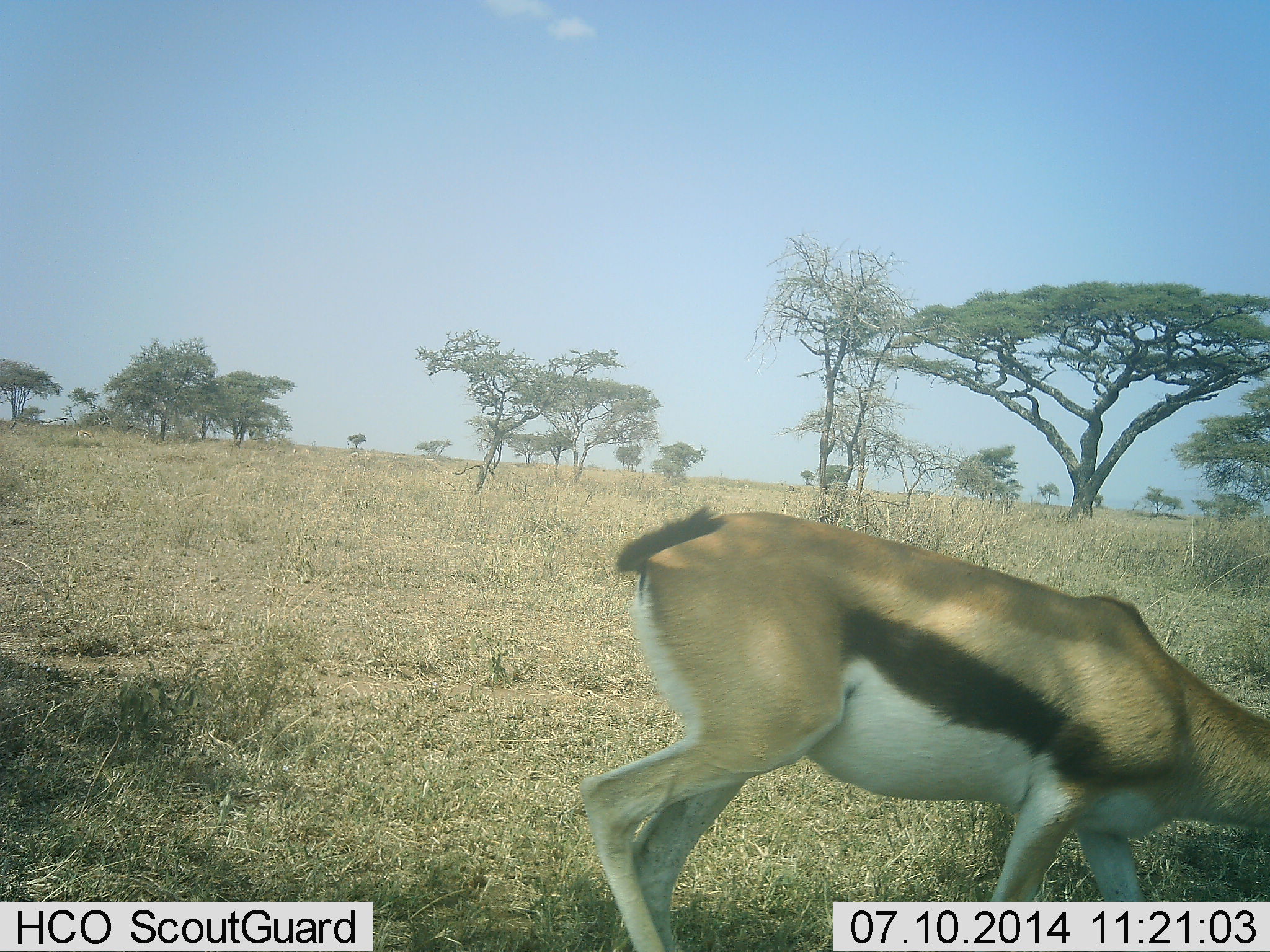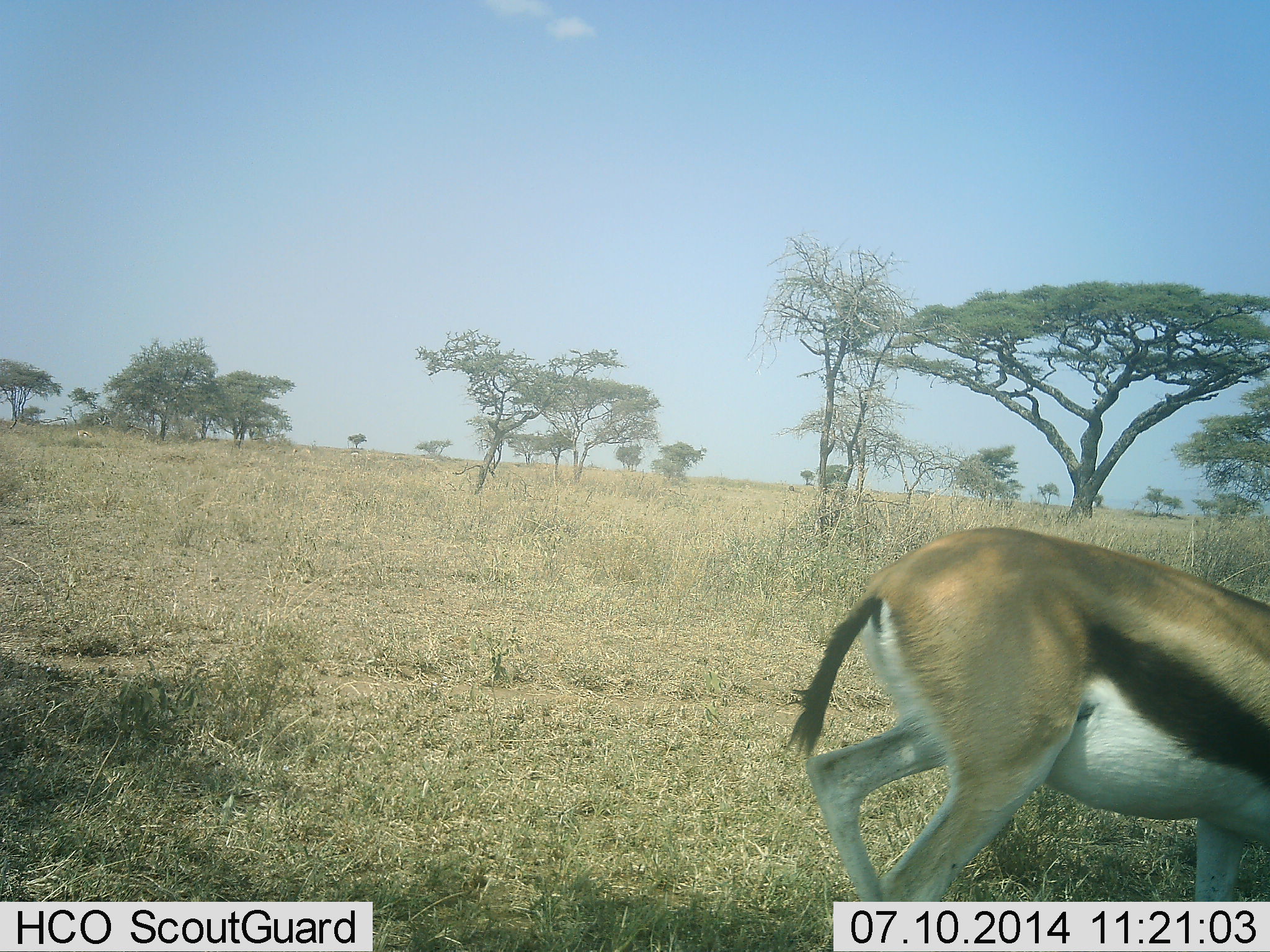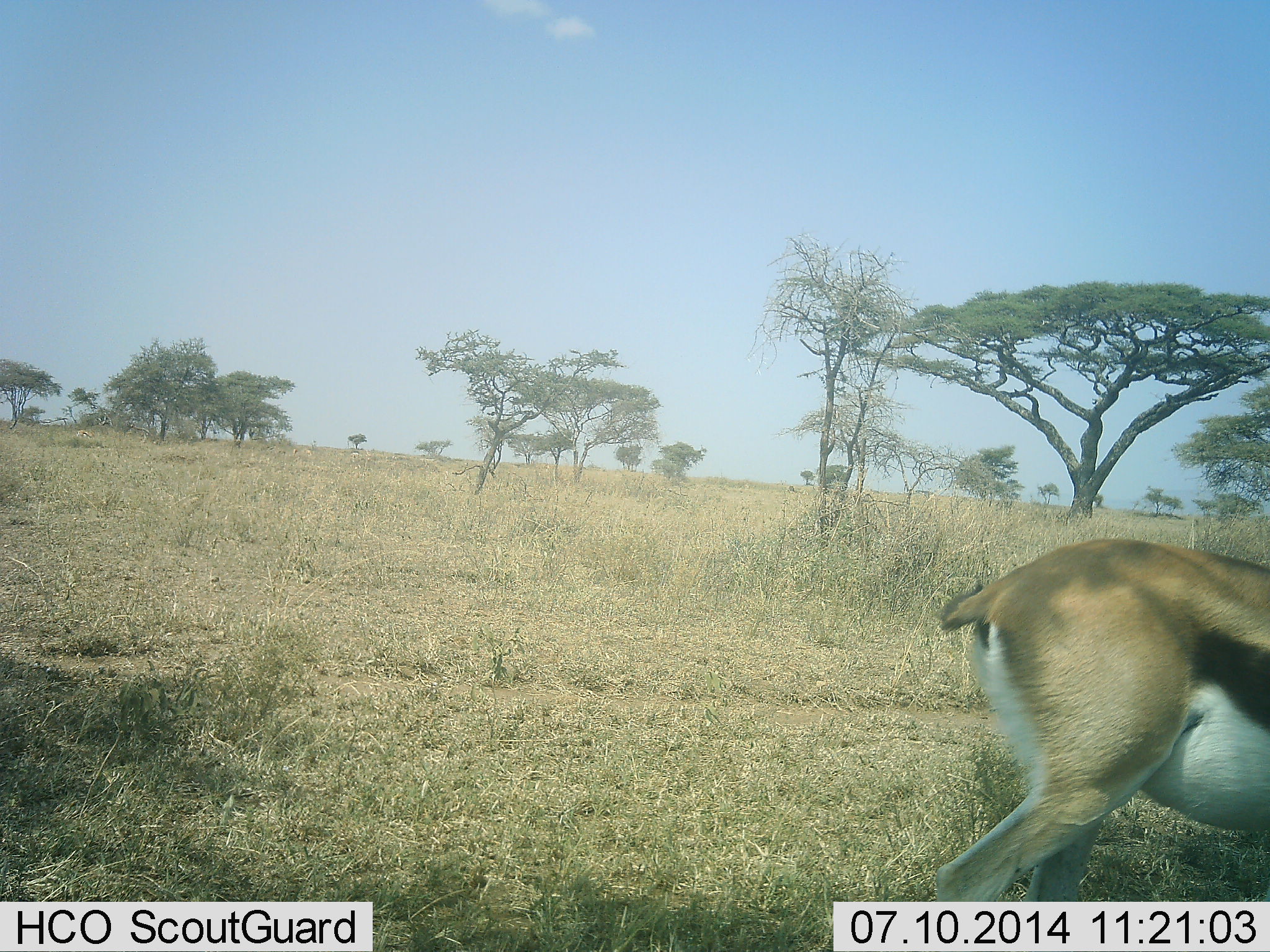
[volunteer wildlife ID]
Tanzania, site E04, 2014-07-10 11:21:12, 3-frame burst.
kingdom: Animalia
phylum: Chordata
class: Mammalia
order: Artiodactyla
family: Bovidae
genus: Eudorcas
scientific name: Eudorcas thomsonii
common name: thomson's gazelle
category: gazellethomsons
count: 1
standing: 0%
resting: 0%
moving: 90%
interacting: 0%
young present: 0%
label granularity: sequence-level